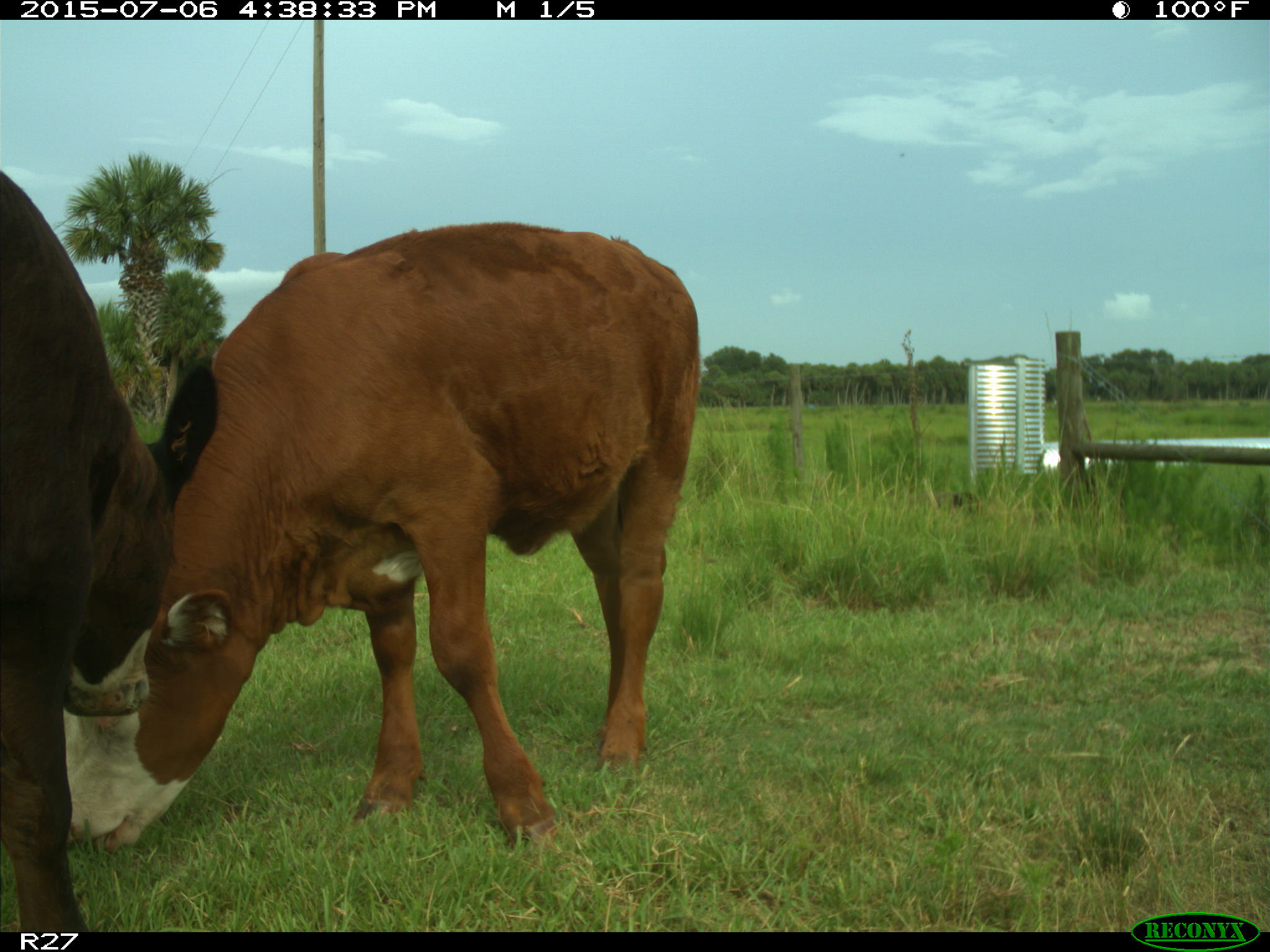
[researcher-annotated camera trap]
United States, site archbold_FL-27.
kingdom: Animalia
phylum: Chordata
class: Mammalia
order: Artiodactyla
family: Bovidae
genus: Bos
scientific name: Bos taurus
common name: domestic cow